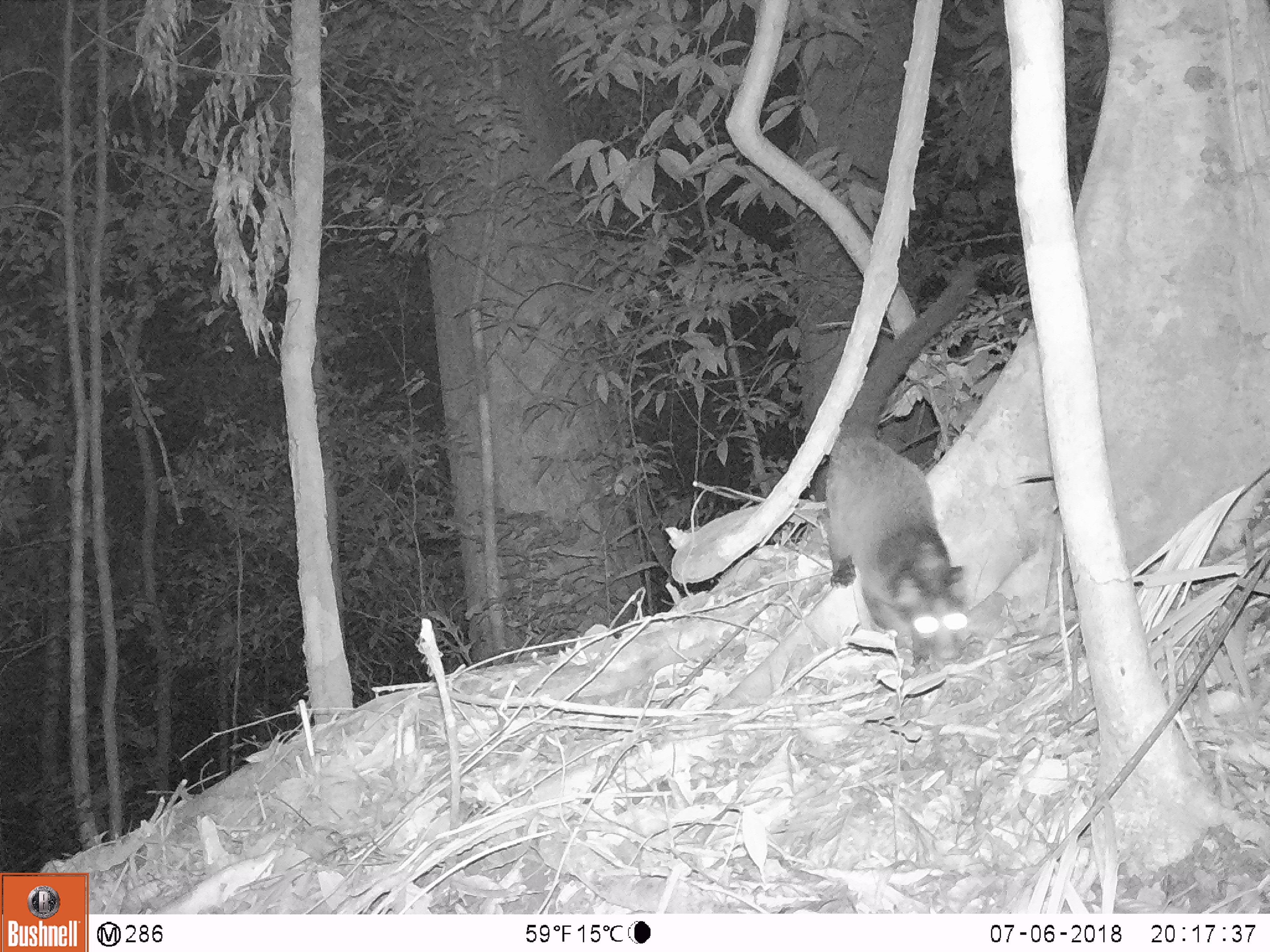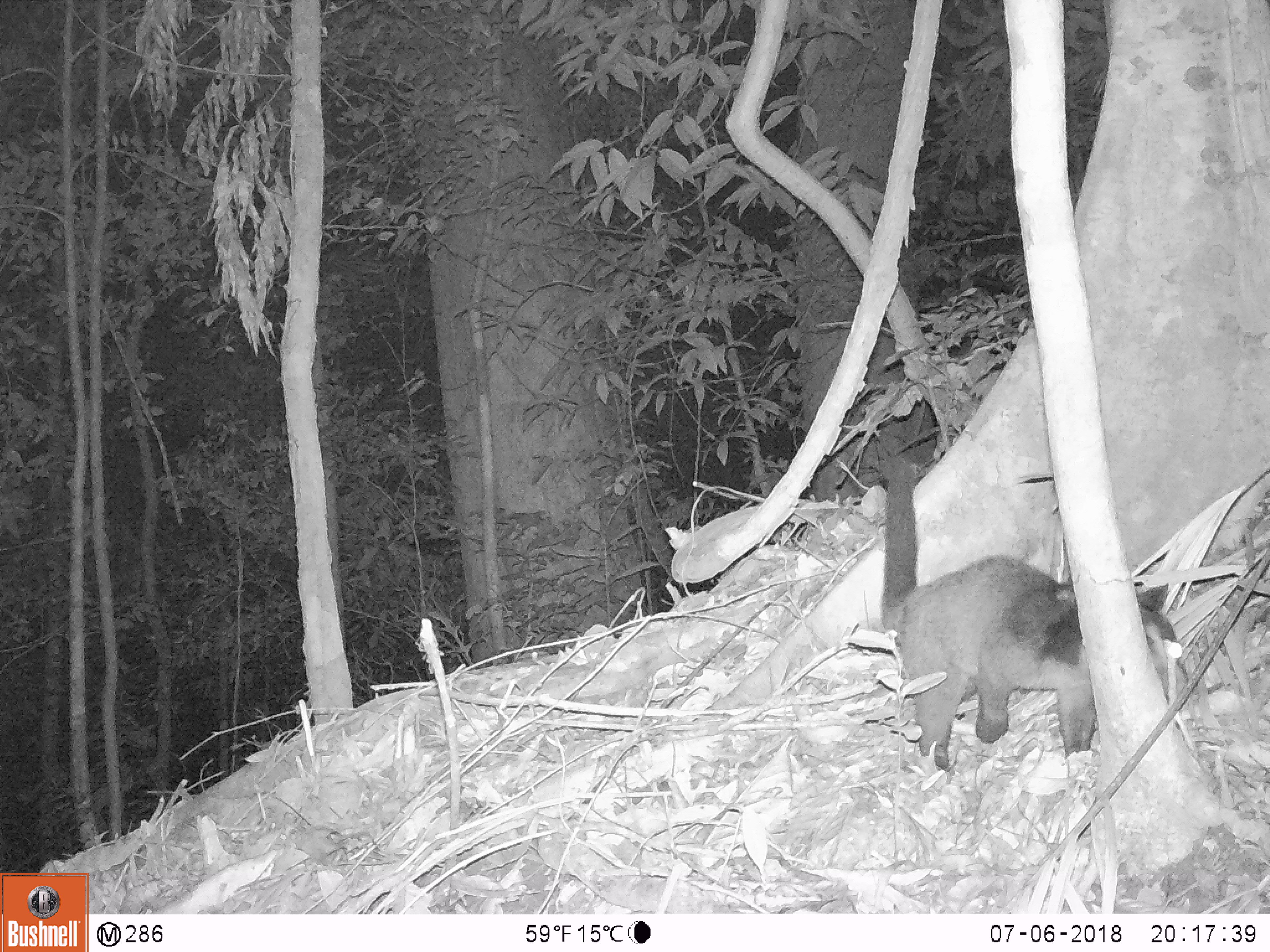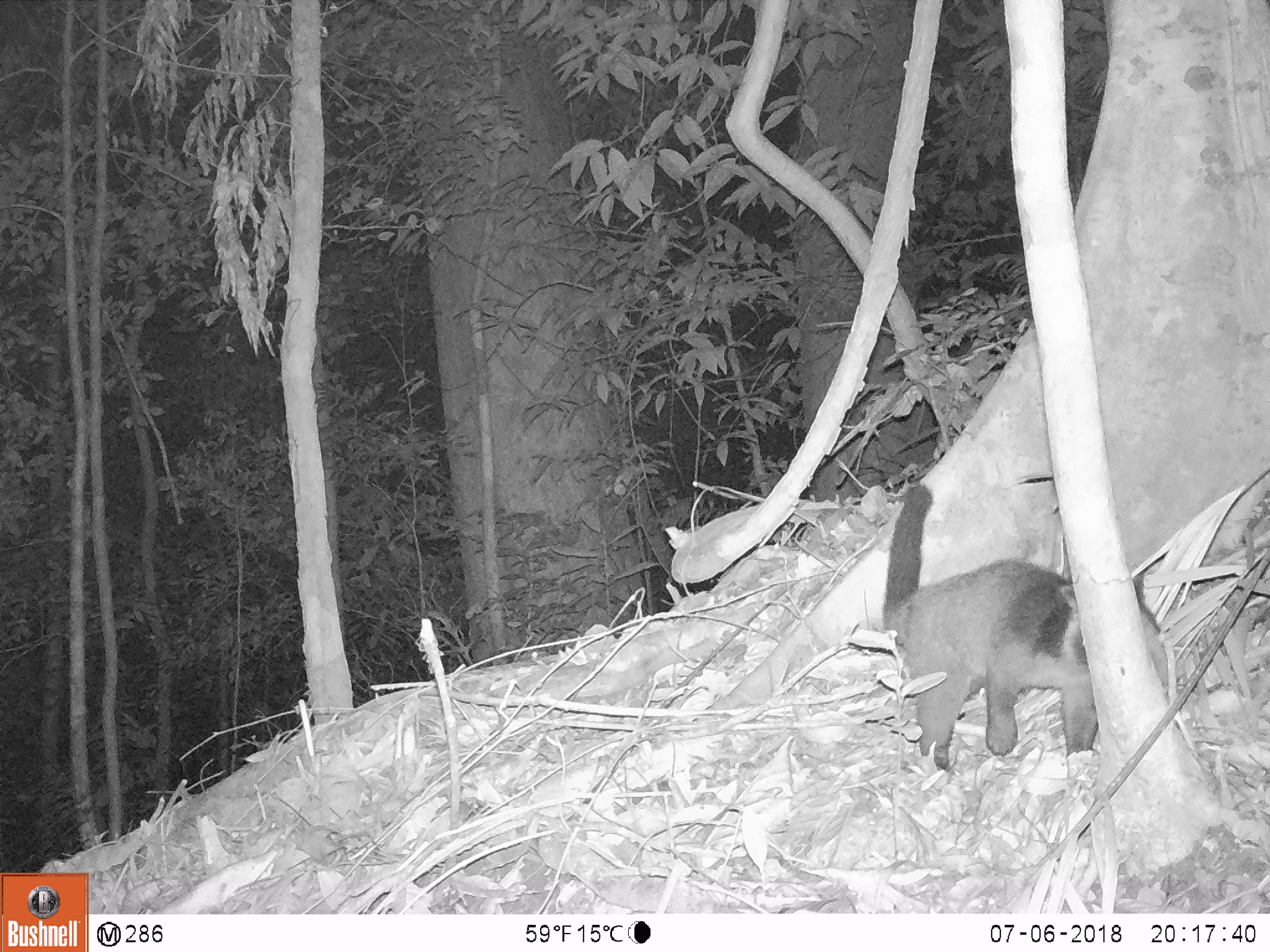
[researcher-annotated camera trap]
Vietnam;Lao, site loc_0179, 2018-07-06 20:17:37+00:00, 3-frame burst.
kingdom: Animalia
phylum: Chordata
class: Mammalia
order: Carnivora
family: Viverridae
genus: Paguma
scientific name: Paguma larvata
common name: masked palm civet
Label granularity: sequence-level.